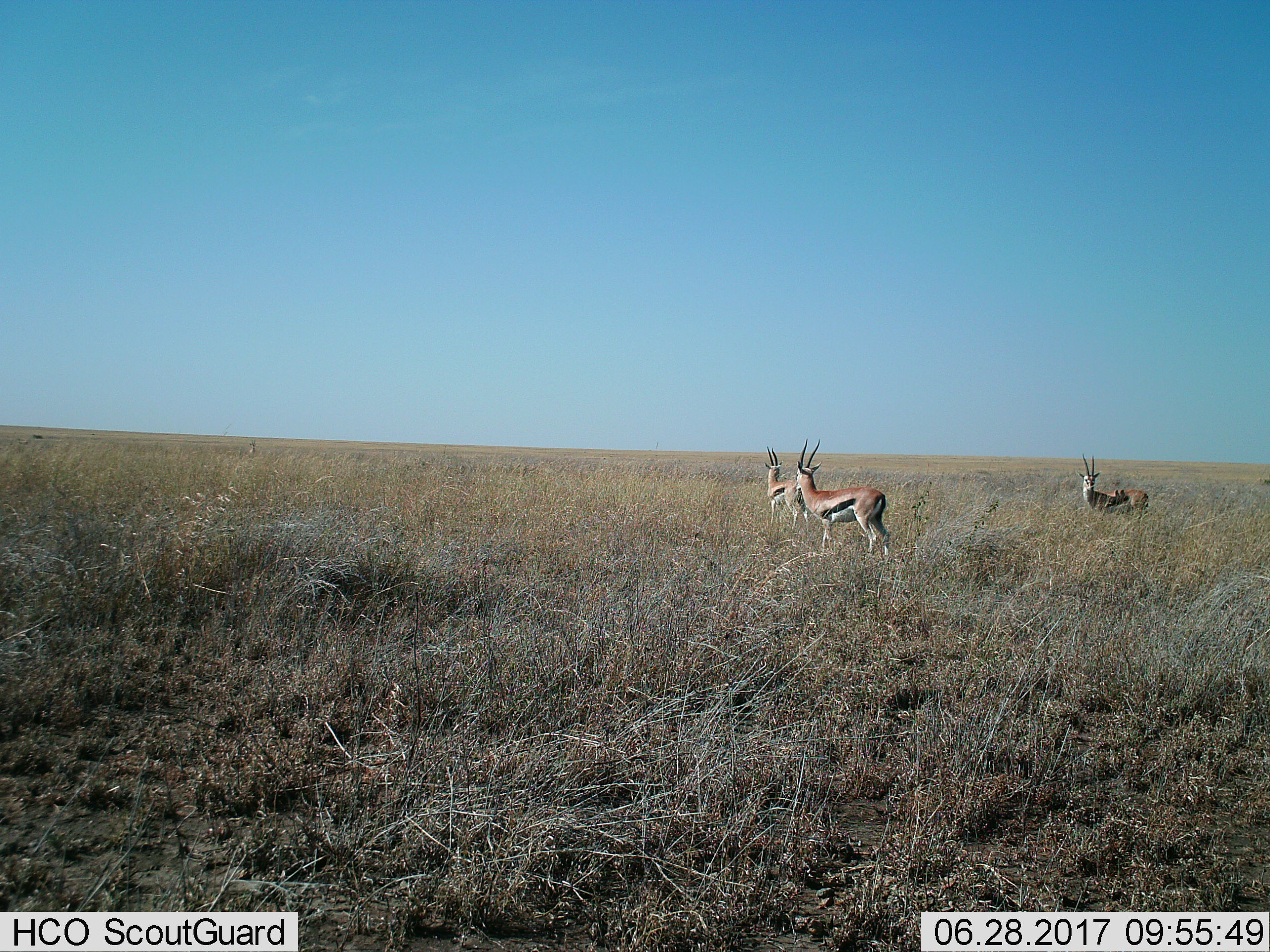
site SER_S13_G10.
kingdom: Animalia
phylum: Chordata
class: Mammalia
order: Artiodactyla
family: Bovidae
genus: Eudorcas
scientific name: Eudorcas thomsonii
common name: thomson's gazelle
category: gazellethomsons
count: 4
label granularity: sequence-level